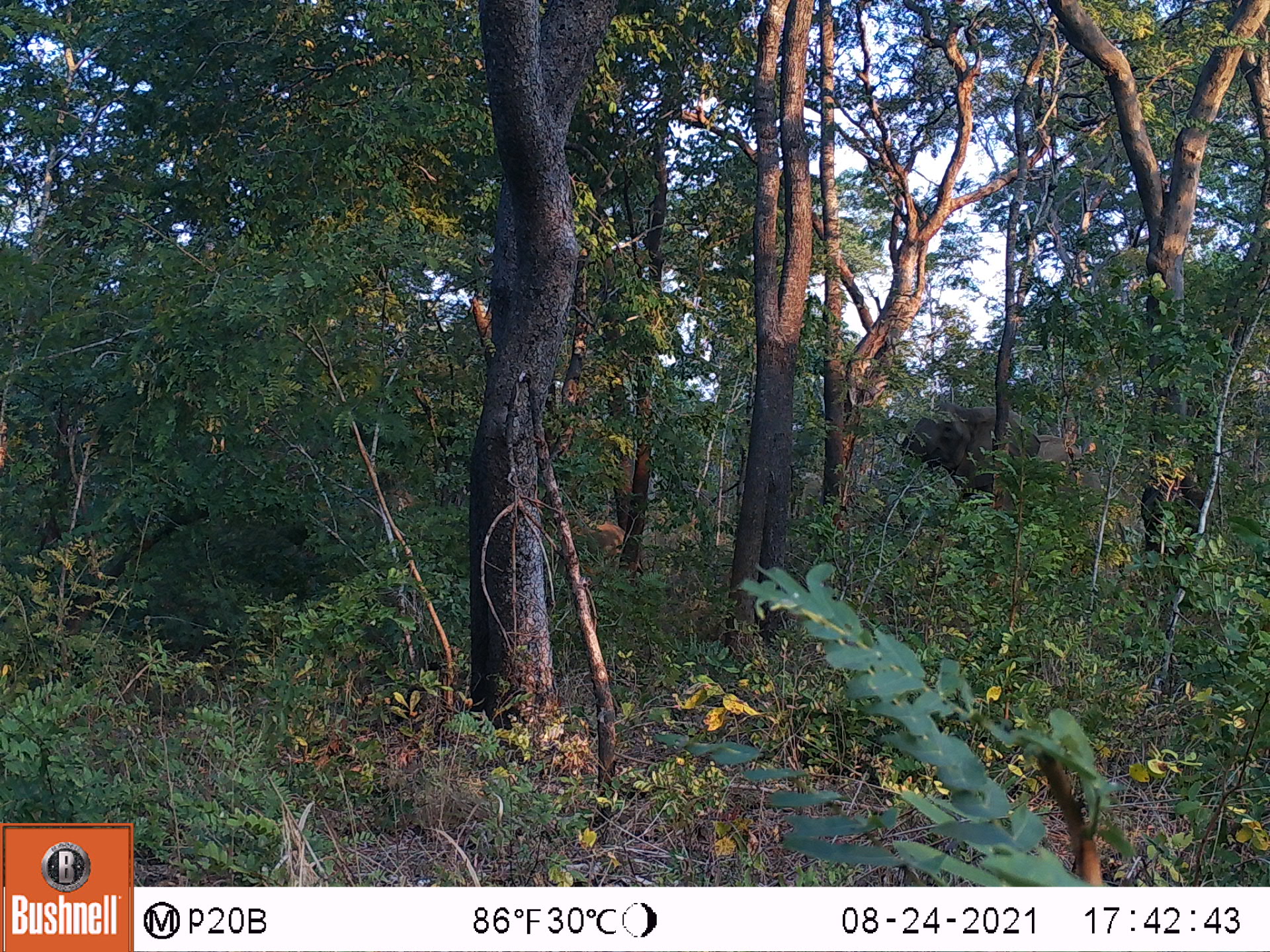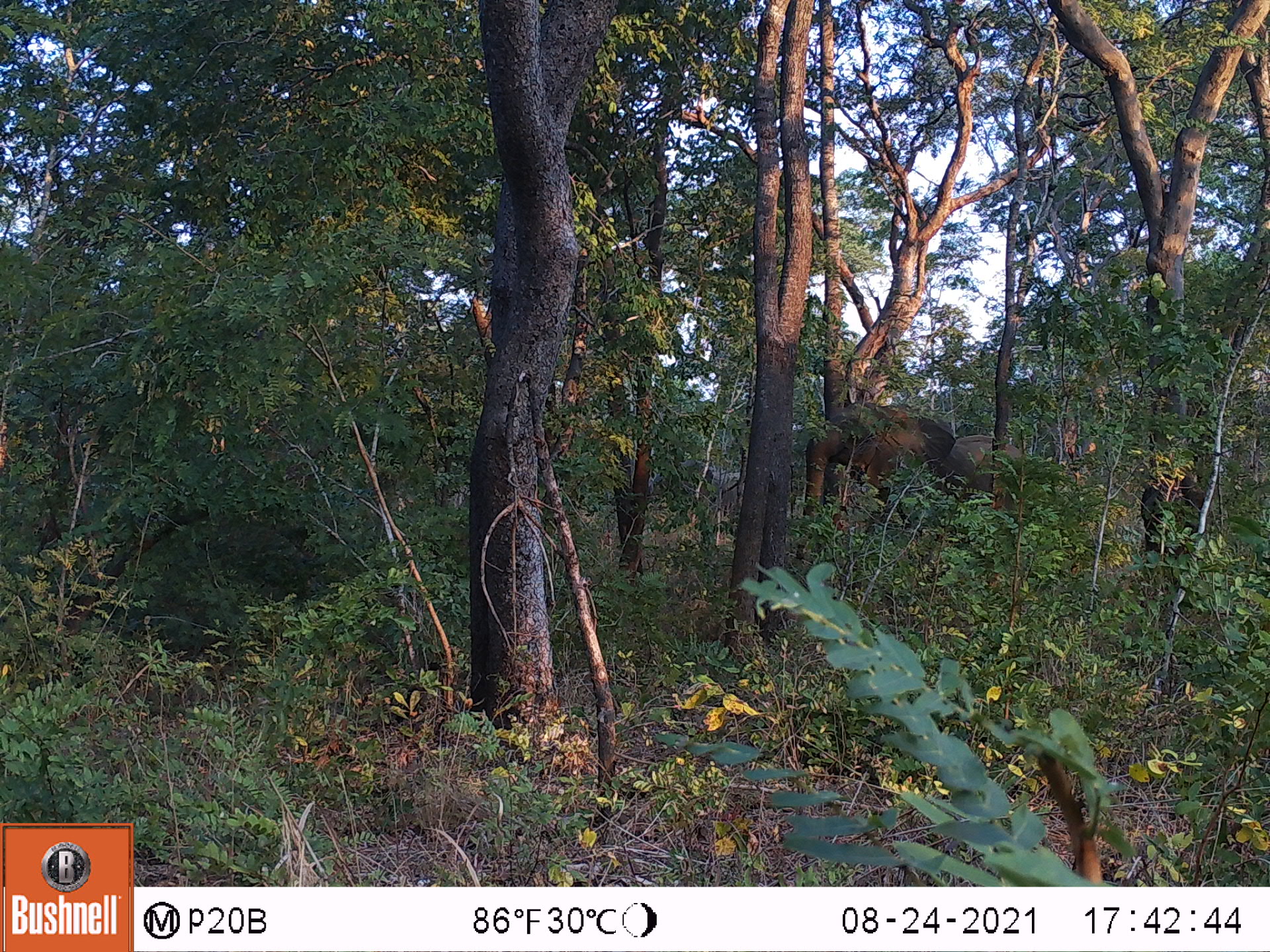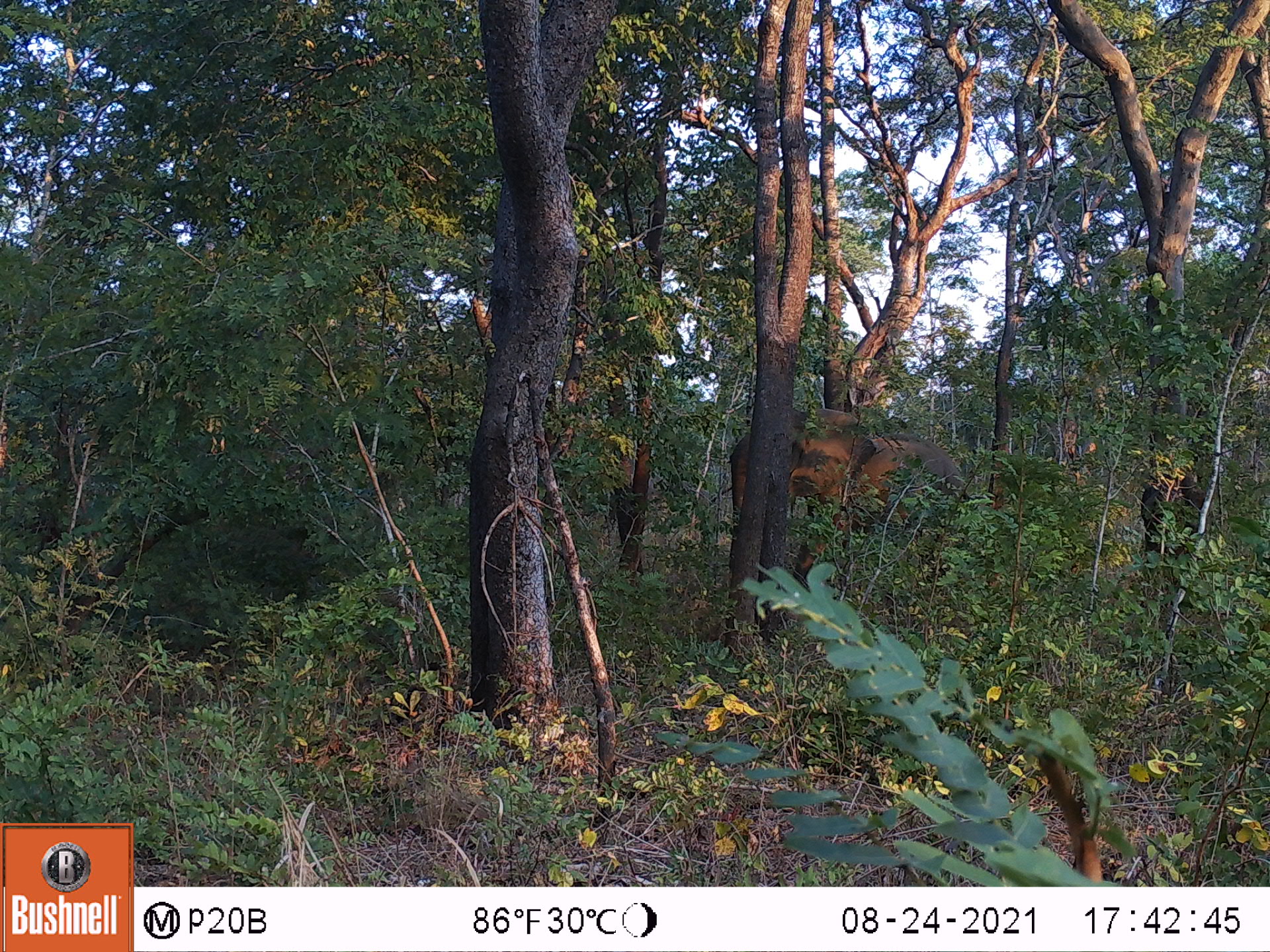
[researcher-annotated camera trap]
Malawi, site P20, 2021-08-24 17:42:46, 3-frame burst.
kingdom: Animalia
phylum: Chordata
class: Mammalia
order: Proboscidea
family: Elephantidae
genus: Loxodonta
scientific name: Loxodonta africana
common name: african savanna elephant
African savanna elephant (Loxodonta africana), count 2.